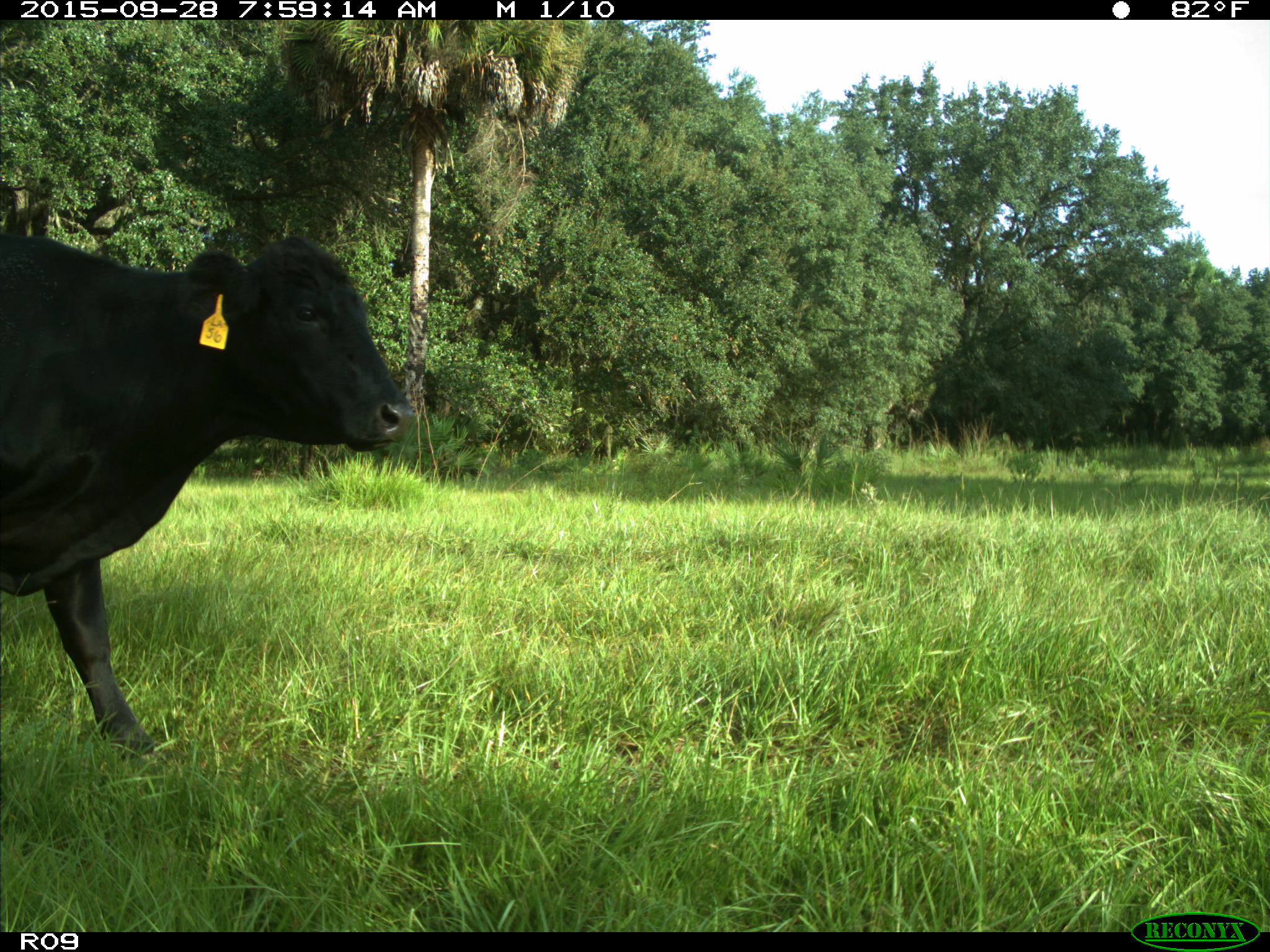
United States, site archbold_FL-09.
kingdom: Animalia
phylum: Chordata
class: Mammalia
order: Artiodactyla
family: Bovidae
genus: Bos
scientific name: Bos taurus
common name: domestic cow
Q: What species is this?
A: Bos taurus (domestic cow).